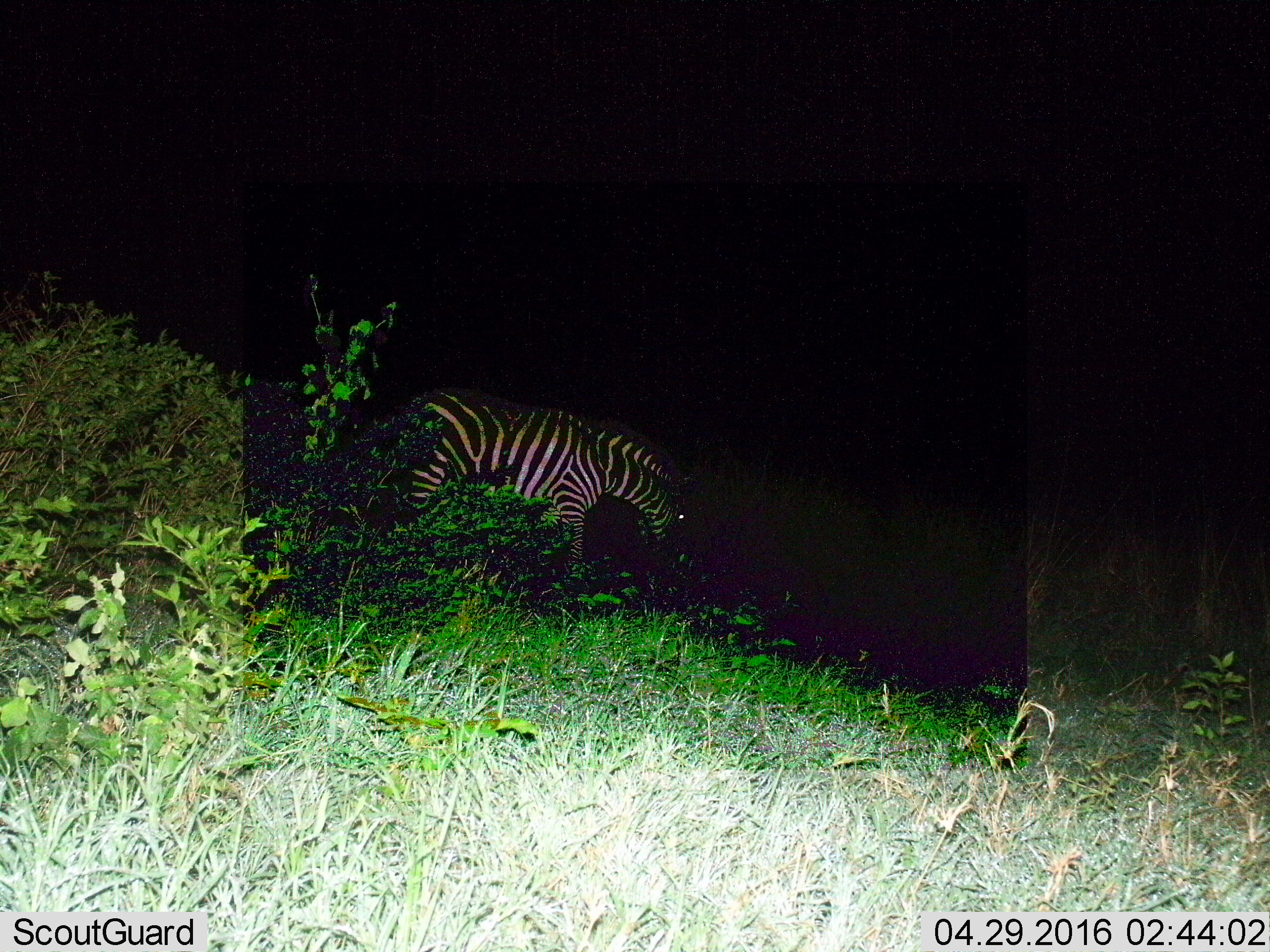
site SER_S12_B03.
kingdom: Animalia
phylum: Chordata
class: Mammalia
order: Perissodactyla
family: Equidae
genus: Equus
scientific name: Equus quagga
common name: plains zebra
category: zebraplains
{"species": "zebraplains (plains zebra) (Equus quagga)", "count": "1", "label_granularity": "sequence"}